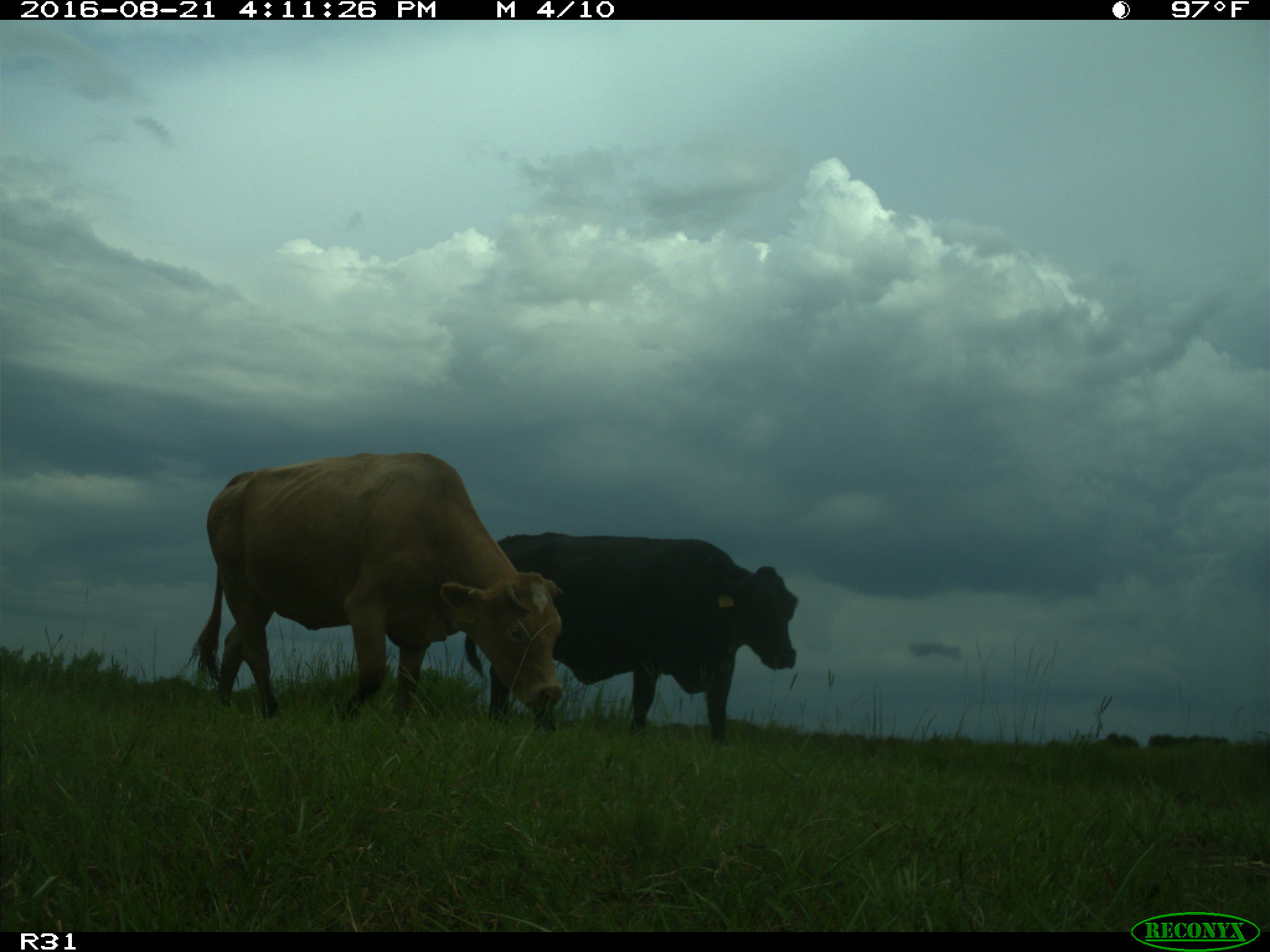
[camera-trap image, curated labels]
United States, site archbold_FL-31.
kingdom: Animalia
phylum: Chordata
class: Mammalia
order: Artiodactyla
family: Bovidae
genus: Bos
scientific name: Bos taurus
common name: domestic cow